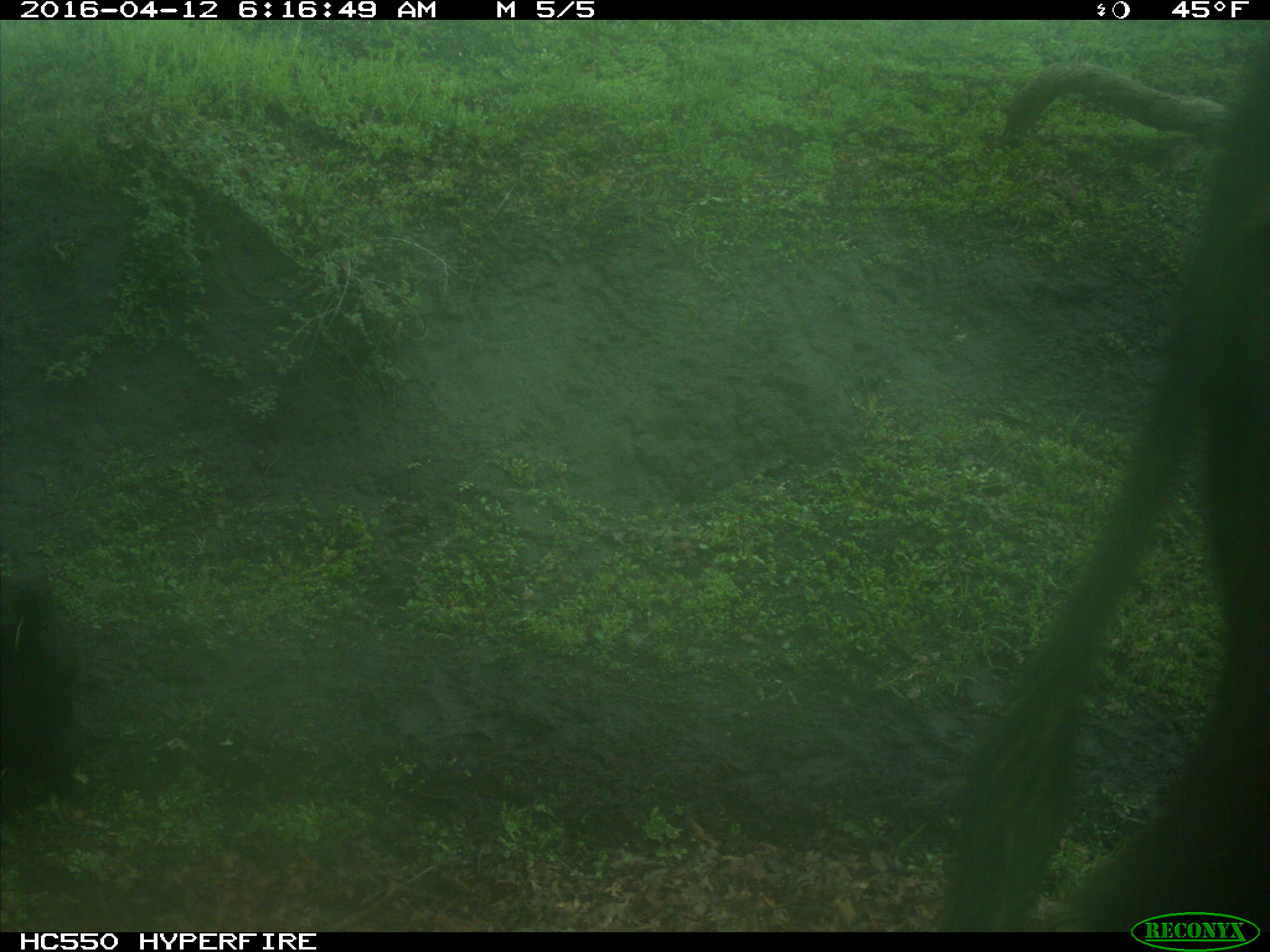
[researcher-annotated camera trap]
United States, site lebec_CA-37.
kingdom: Animalia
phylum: Chordata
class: Mammalia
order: Artiodactyla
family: Bovidae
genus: Bos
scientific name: Bos taurus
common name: domestic cow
Bos taurus (domestic cow).